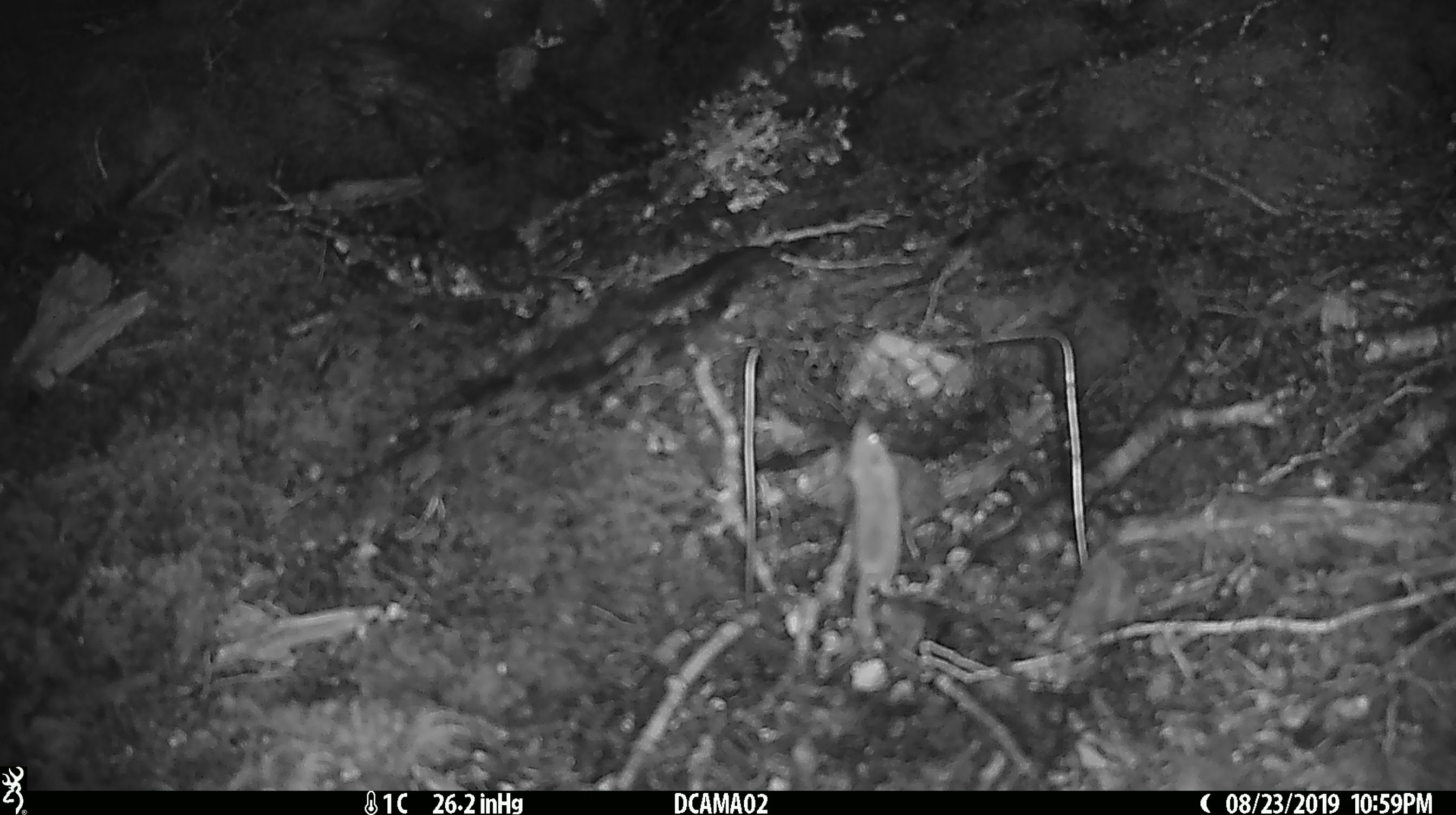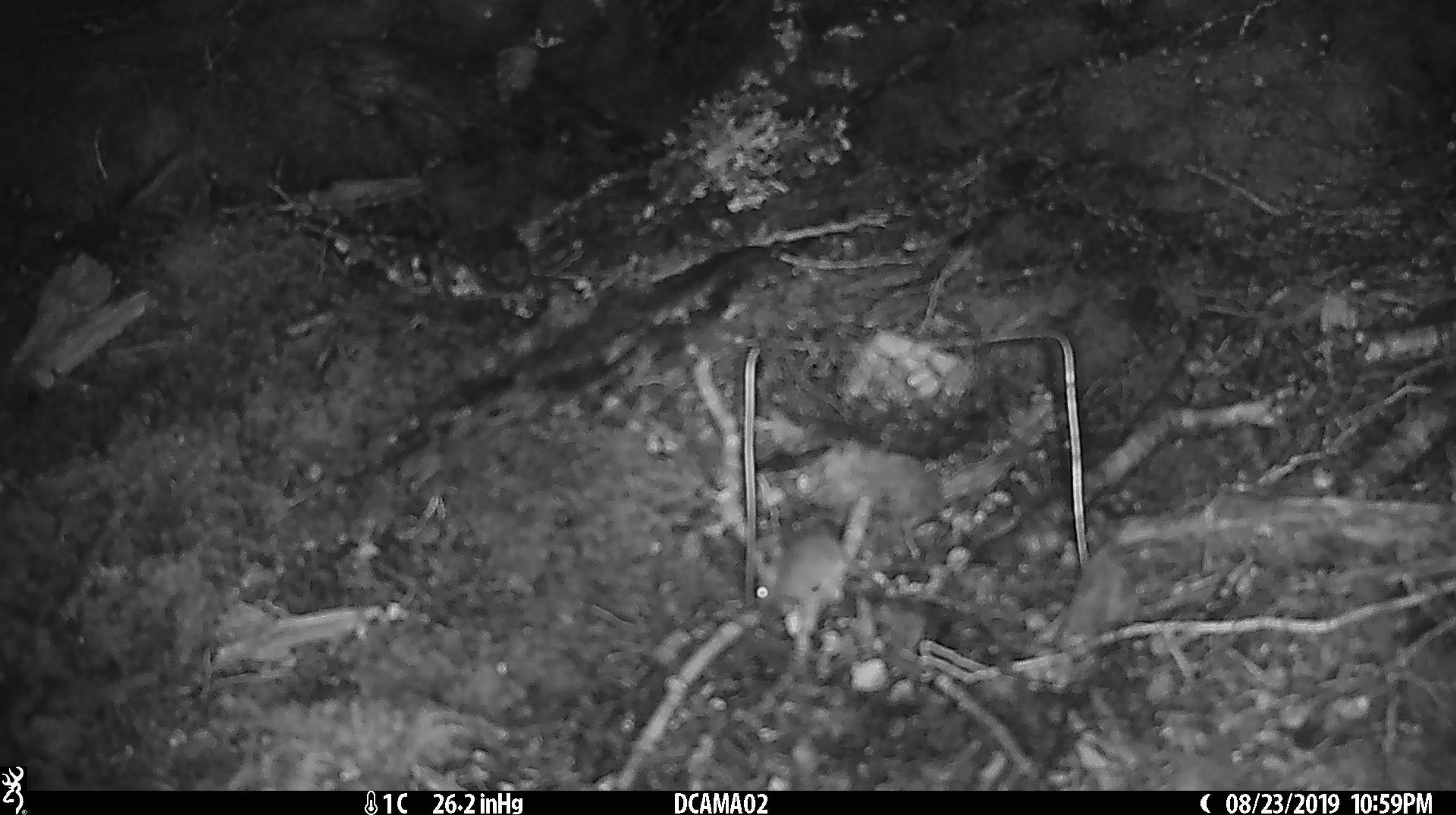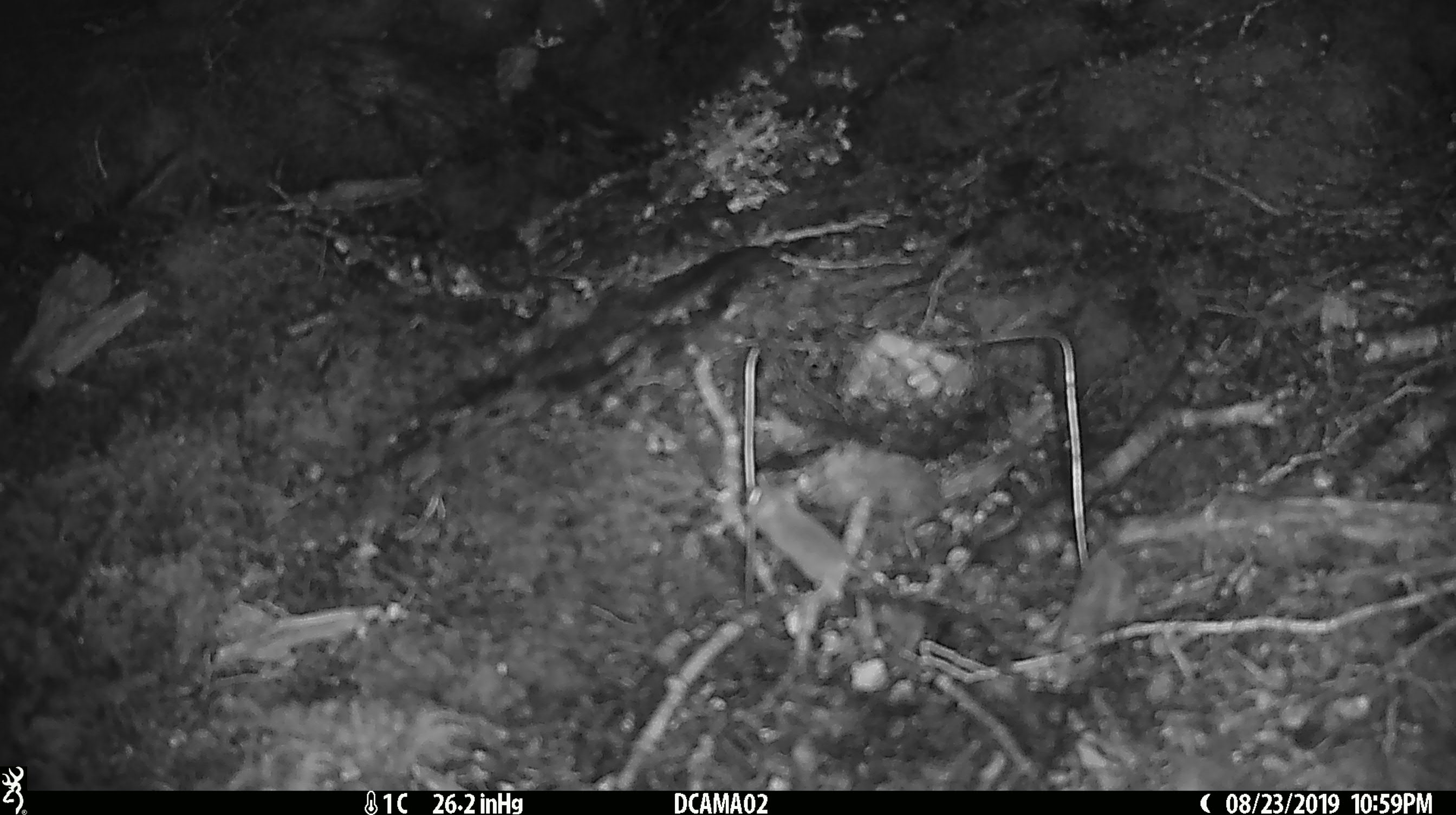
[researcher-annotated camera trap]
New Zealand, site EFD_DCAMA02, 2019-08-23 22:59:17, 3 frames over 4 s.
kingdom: Animalia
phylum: Chordata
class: Mammalia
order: Rodentia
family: Muridae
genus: Mus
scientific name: Mus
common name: mouse